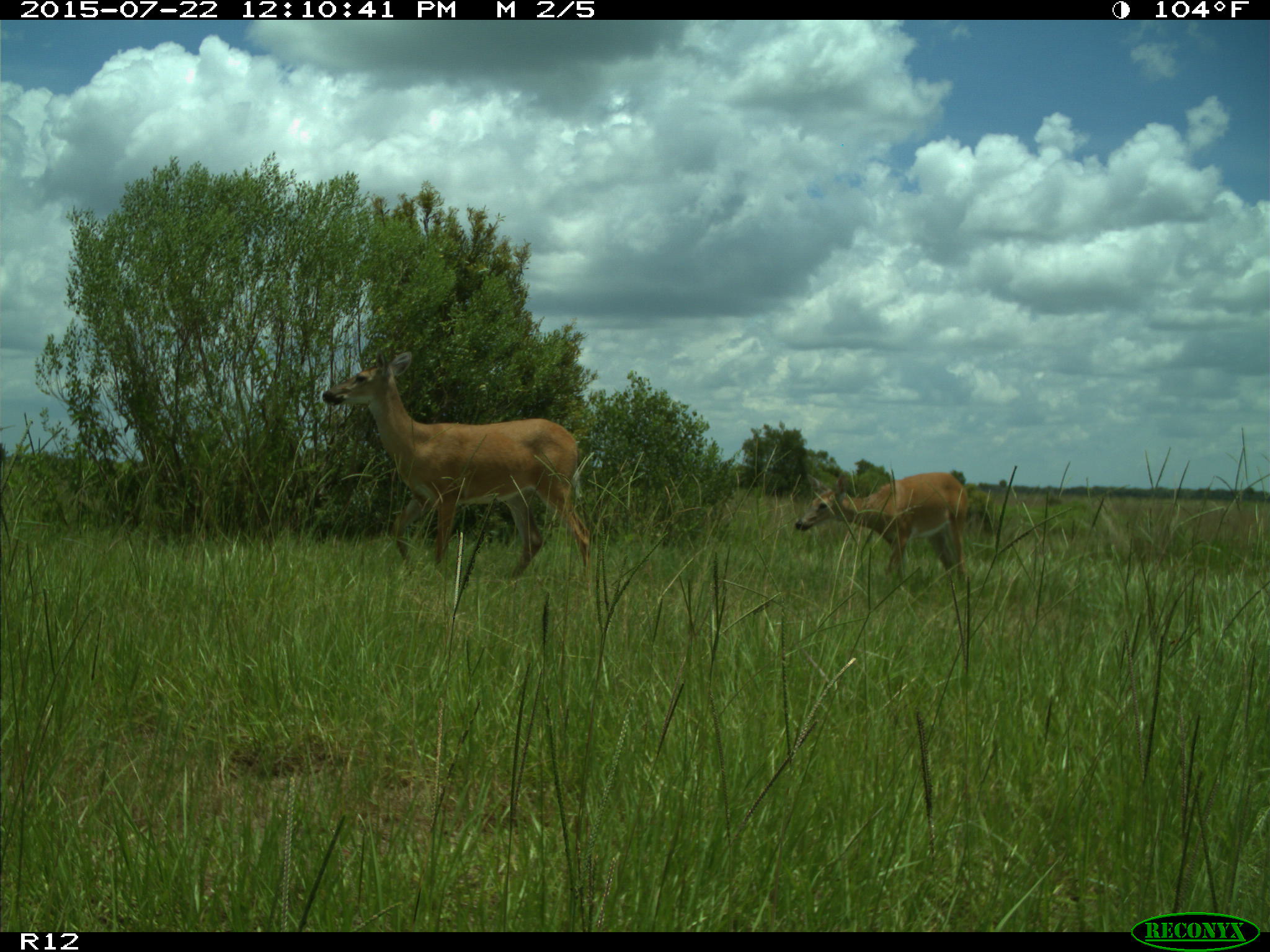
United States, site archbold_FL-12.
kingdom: Animalia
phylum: Chordata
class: Mammalia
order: Artiodactyla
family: Cervidae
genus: Odocoileus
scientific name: Odocoileus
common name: deer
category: unidentified deer